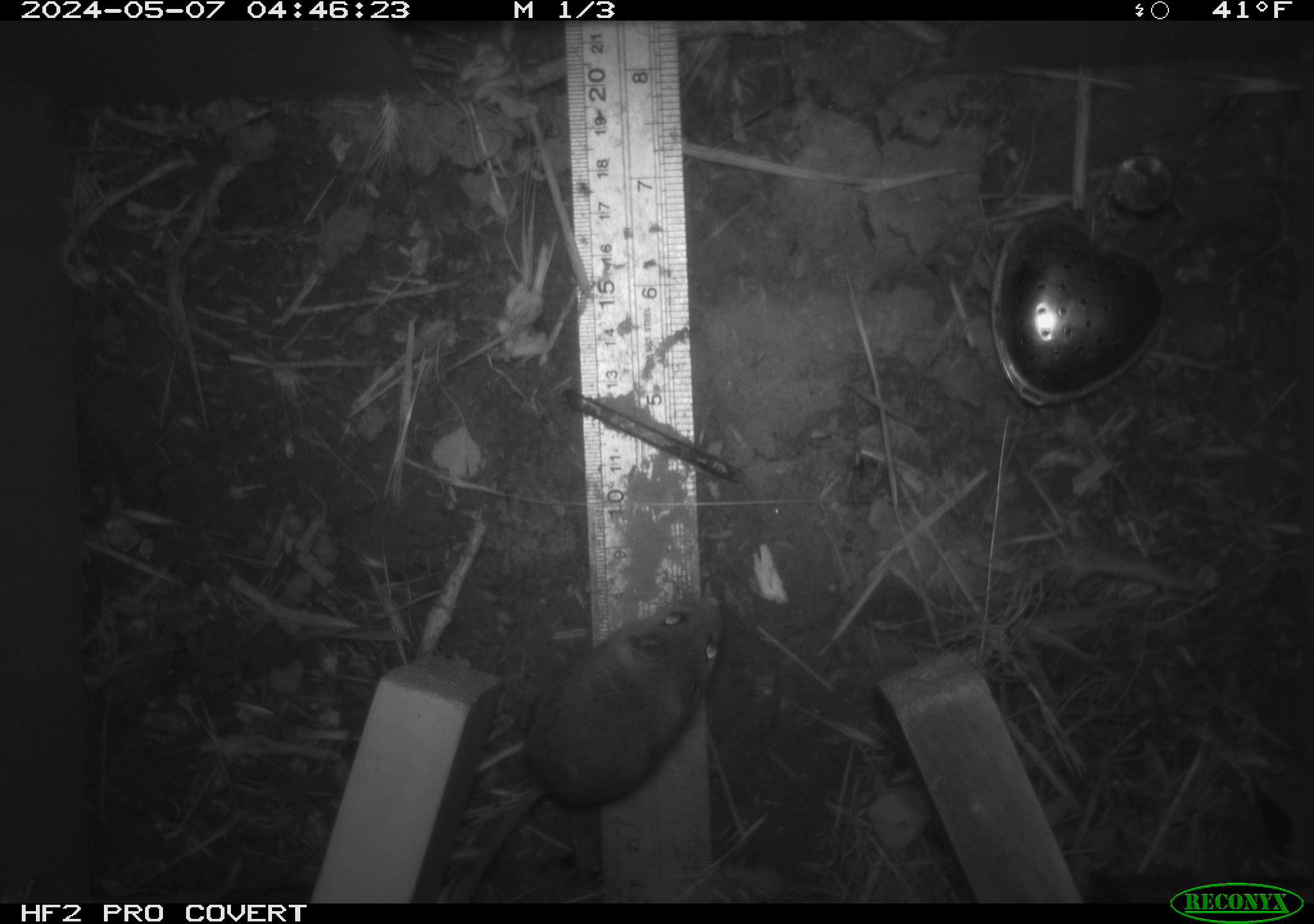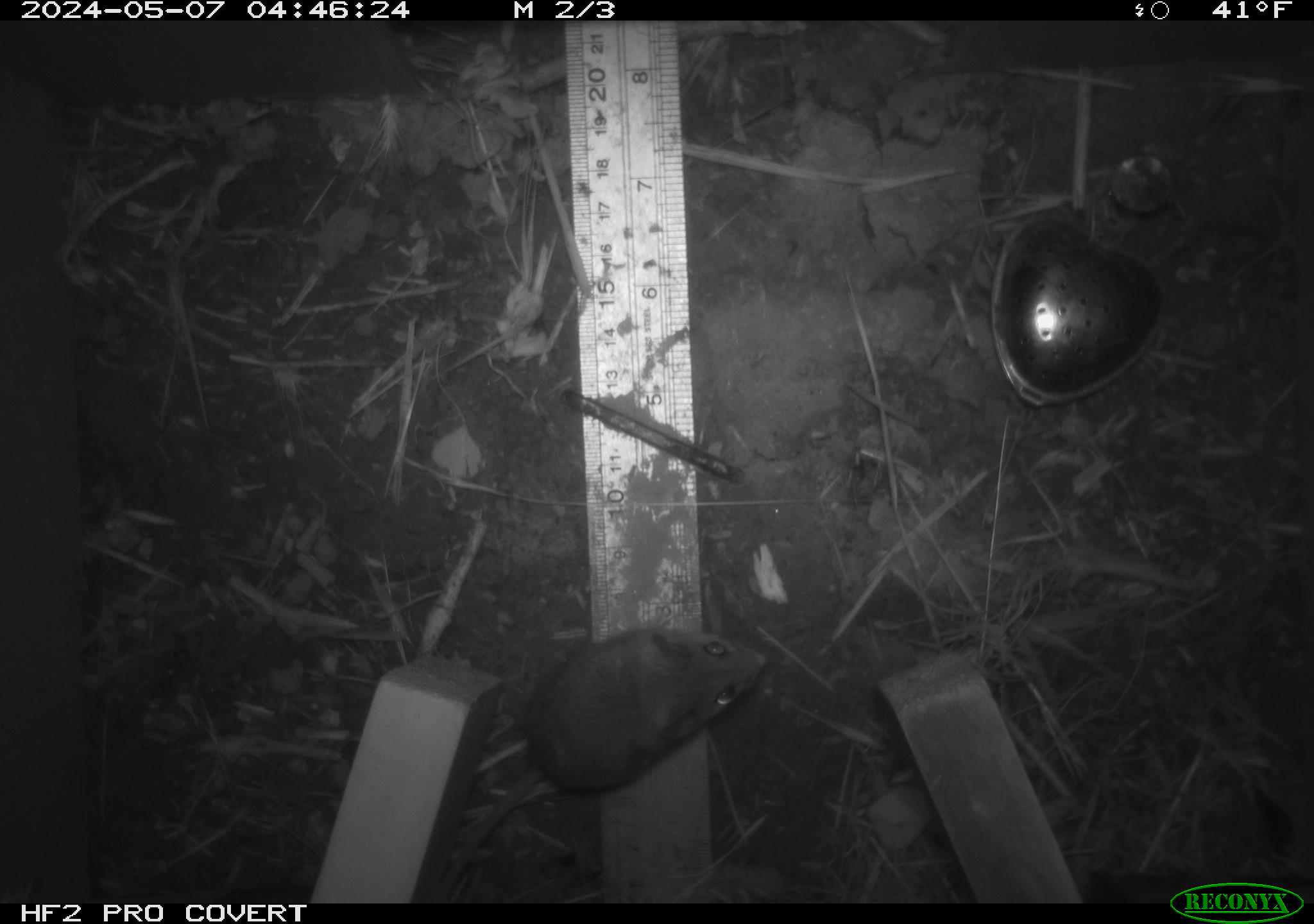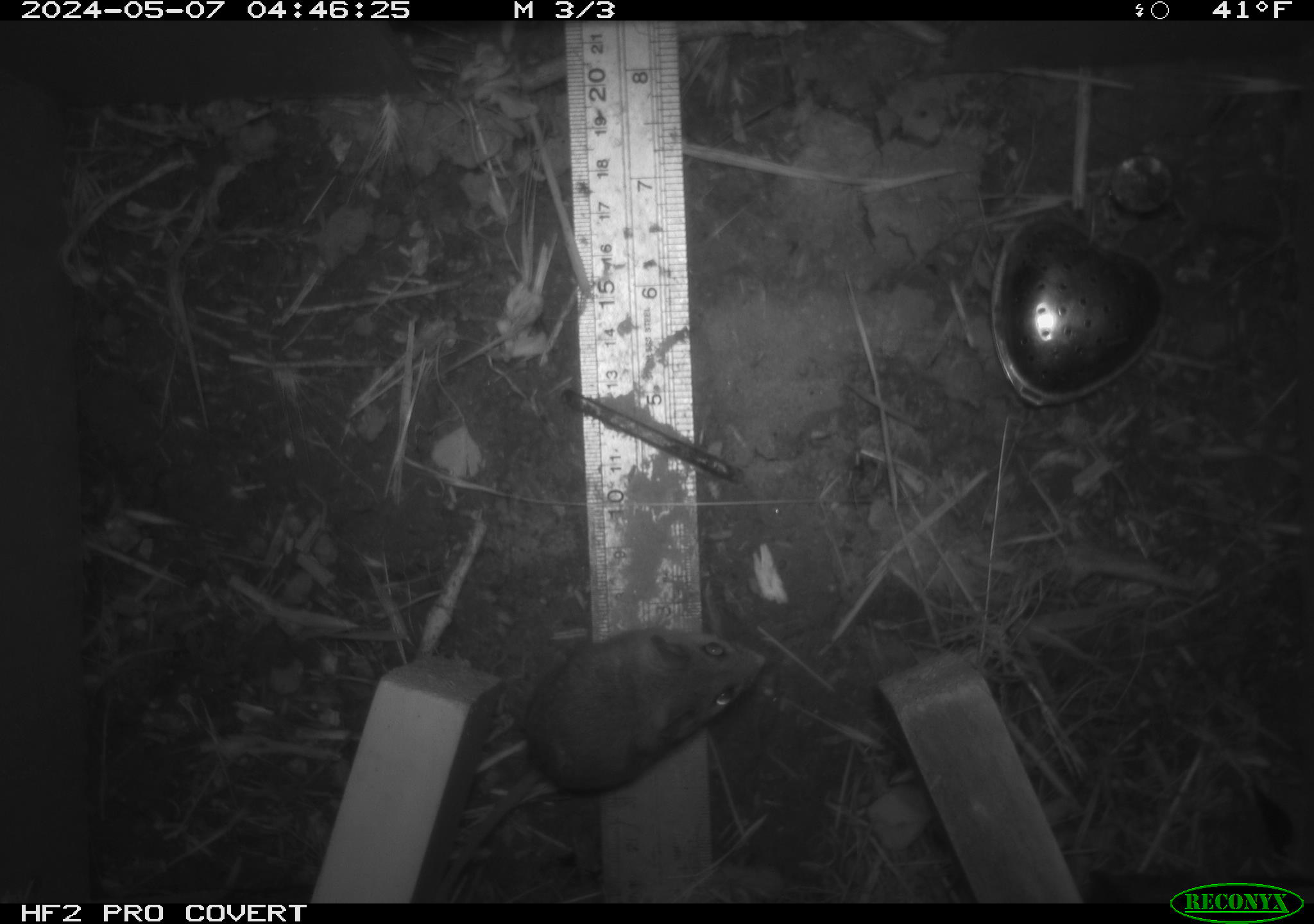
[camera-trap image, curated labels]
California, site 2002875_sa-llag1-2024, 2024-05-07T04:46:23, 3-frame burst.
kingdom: Animalia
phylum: Chordata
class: Mammalia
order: Rodentia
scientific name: Rodentia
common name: mouse species